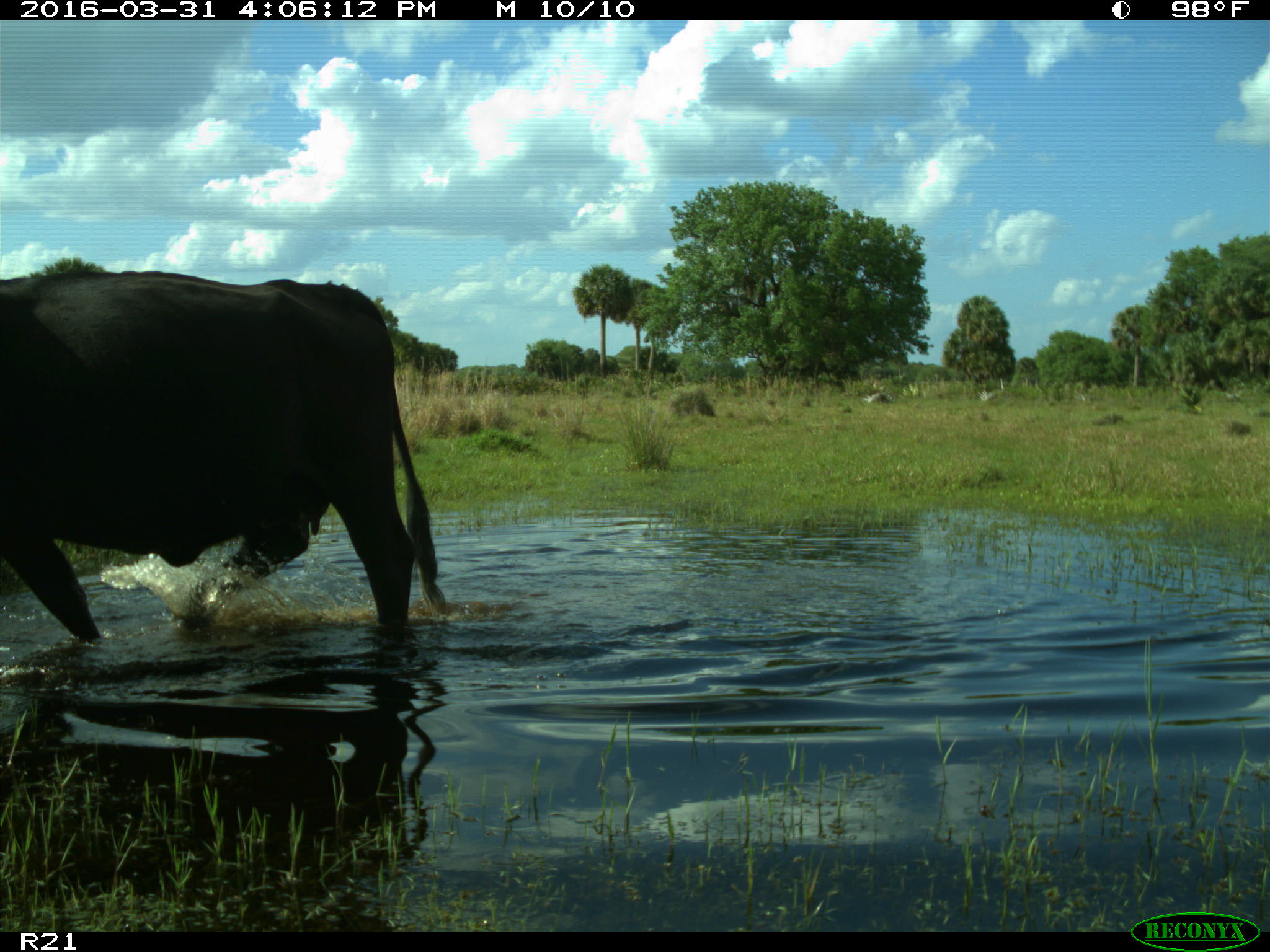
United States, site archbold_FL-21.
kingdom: Animalia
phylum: Chordata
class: Mammalia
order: Artiodactyla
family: Bovidae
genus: Bos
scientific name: Bos taurus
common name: domestic cow